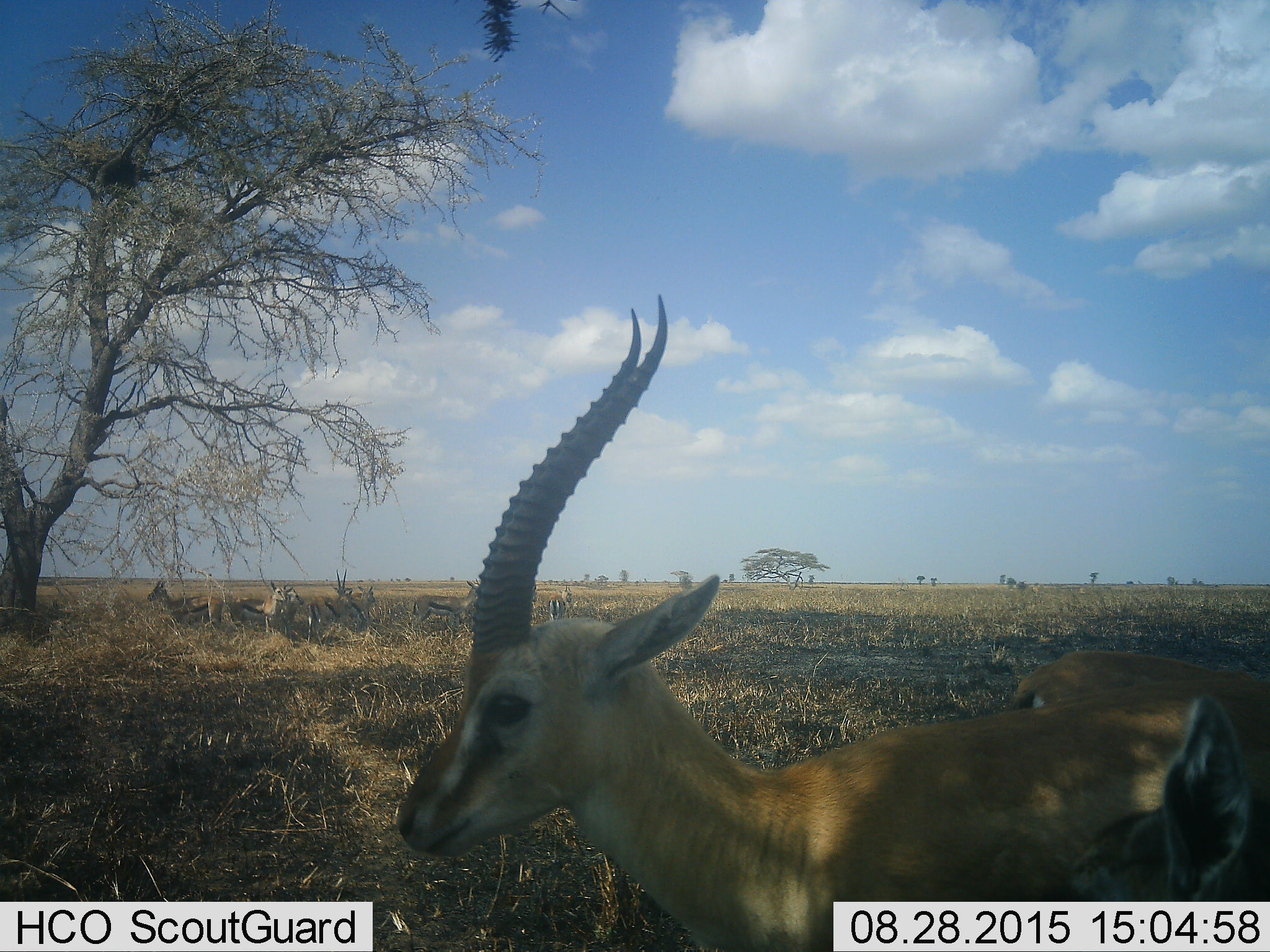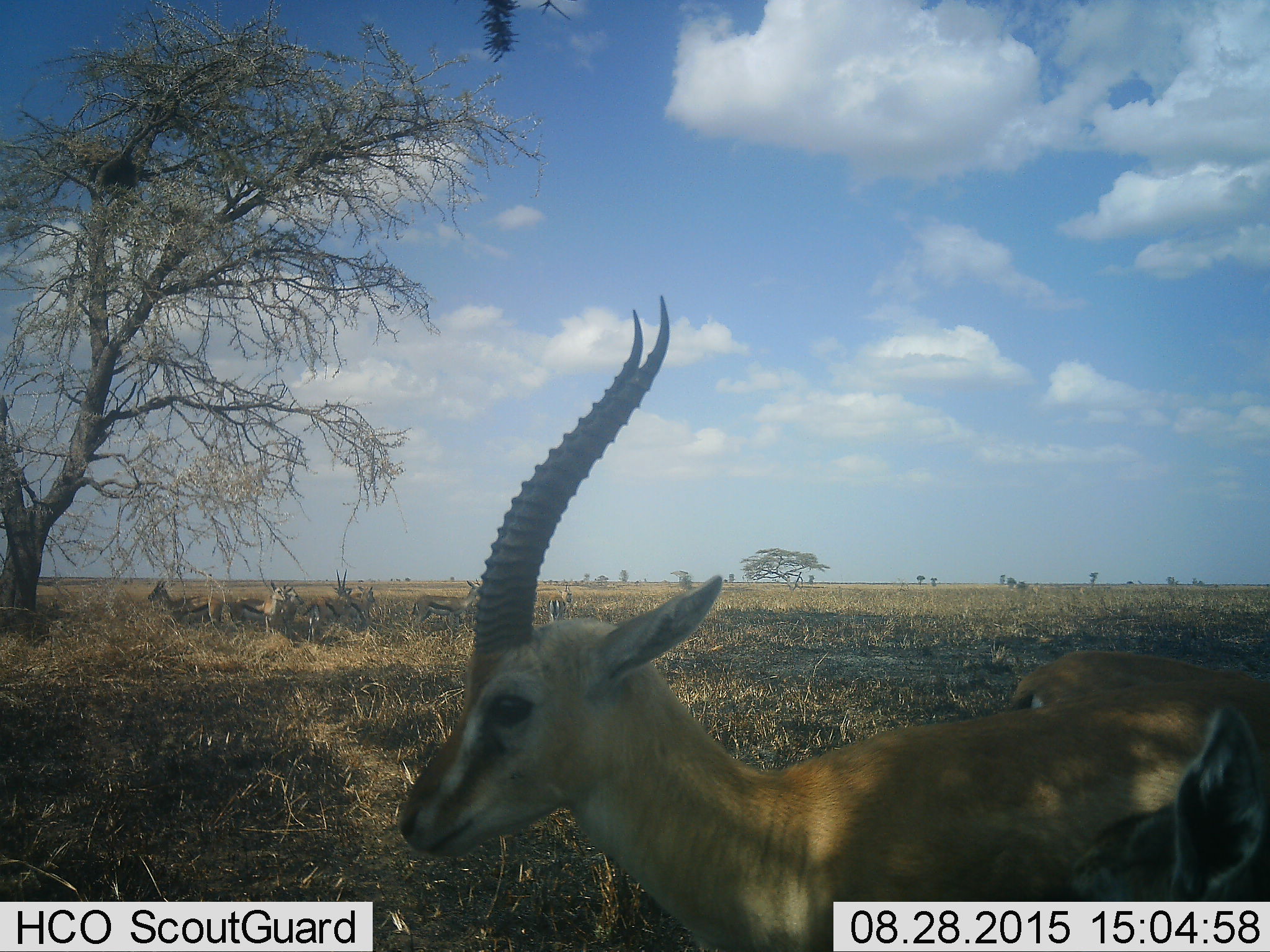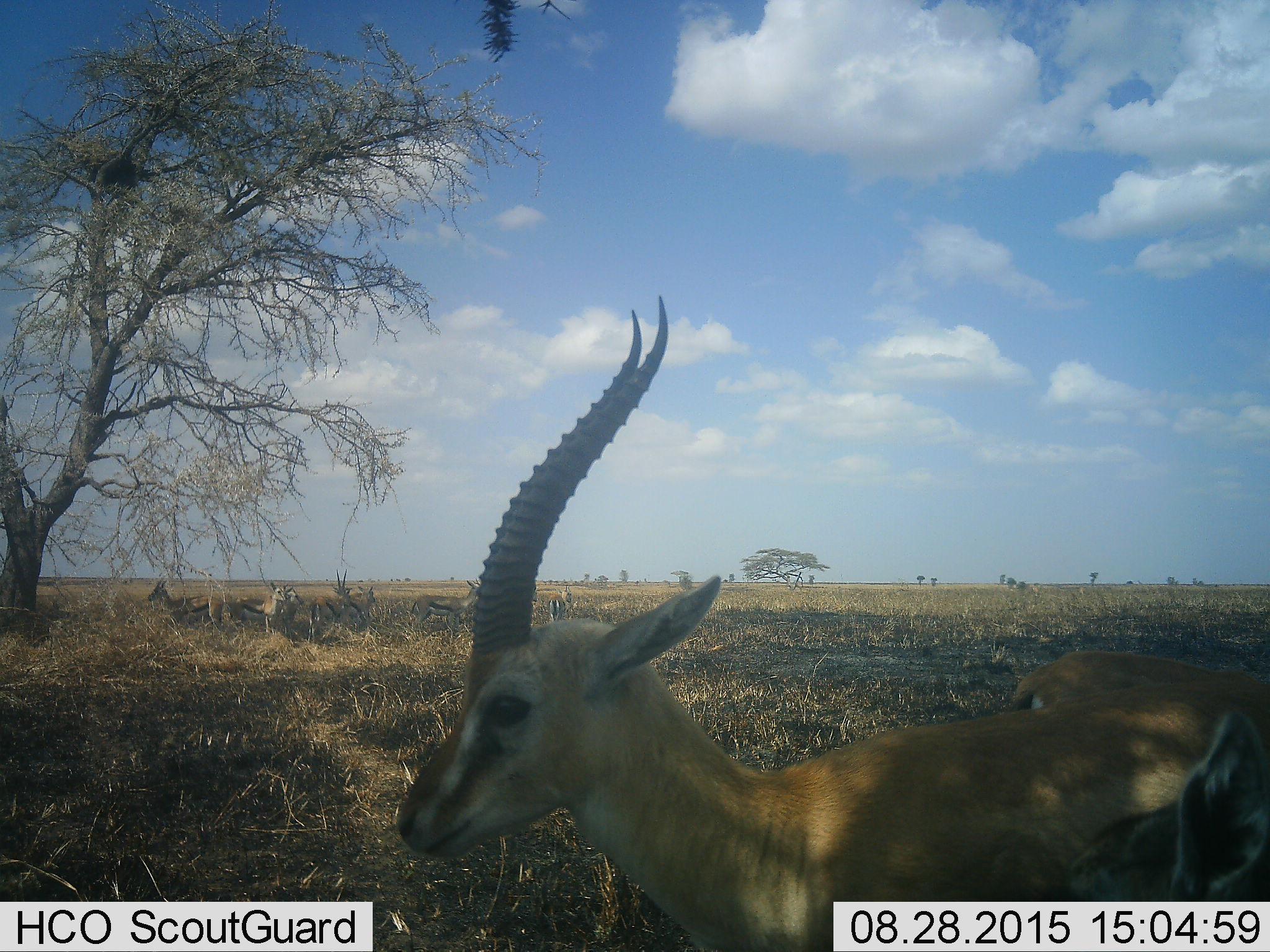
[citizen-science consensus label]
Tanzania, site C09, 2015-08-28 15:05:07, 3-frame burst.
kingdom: Animalia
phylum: Chordata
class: Mammalia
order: Artiodactyla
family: Bovidae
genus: Eudorcas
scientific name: Eudorcas thomsonii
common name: thomson's gazelle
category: gazellethomsons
Gazellethomsons (thomson's gazelle) (Eudorcas thomsonii), count 11-50. Behavior (volunteer vote fractions): standing 100%, resting 40%, moving 0%, interacting 20%. Young present (vote fraction): 10%. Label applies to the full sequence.